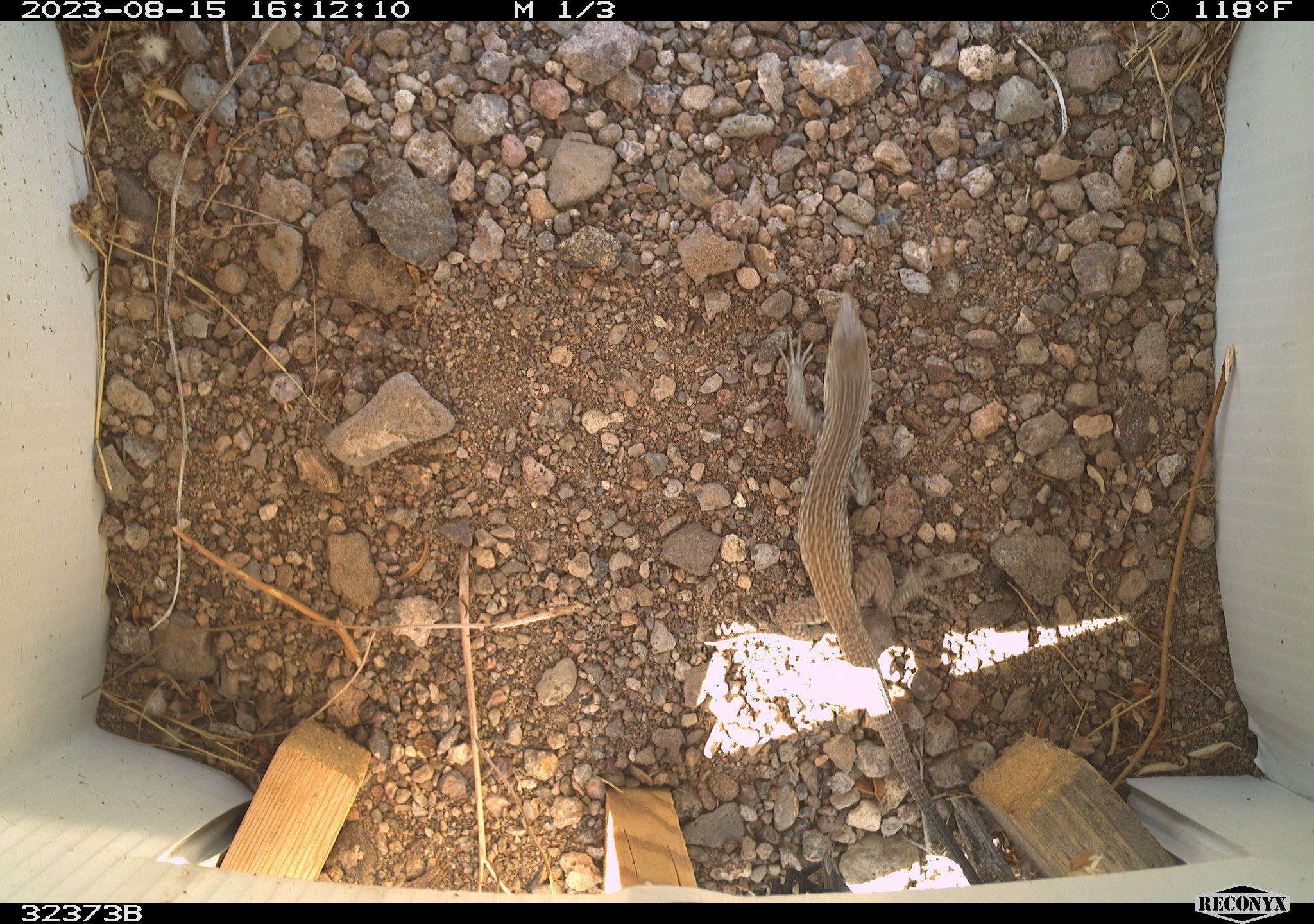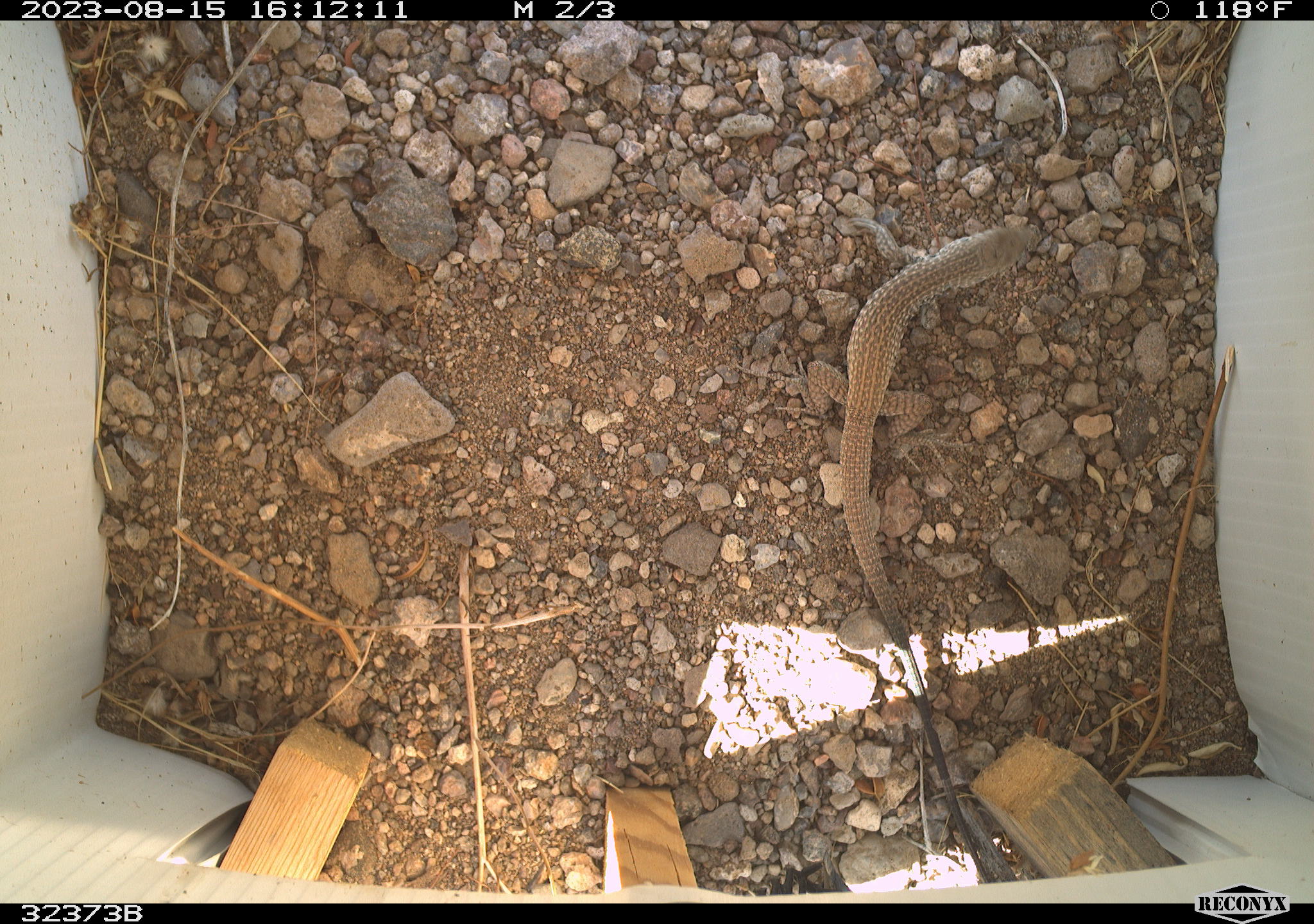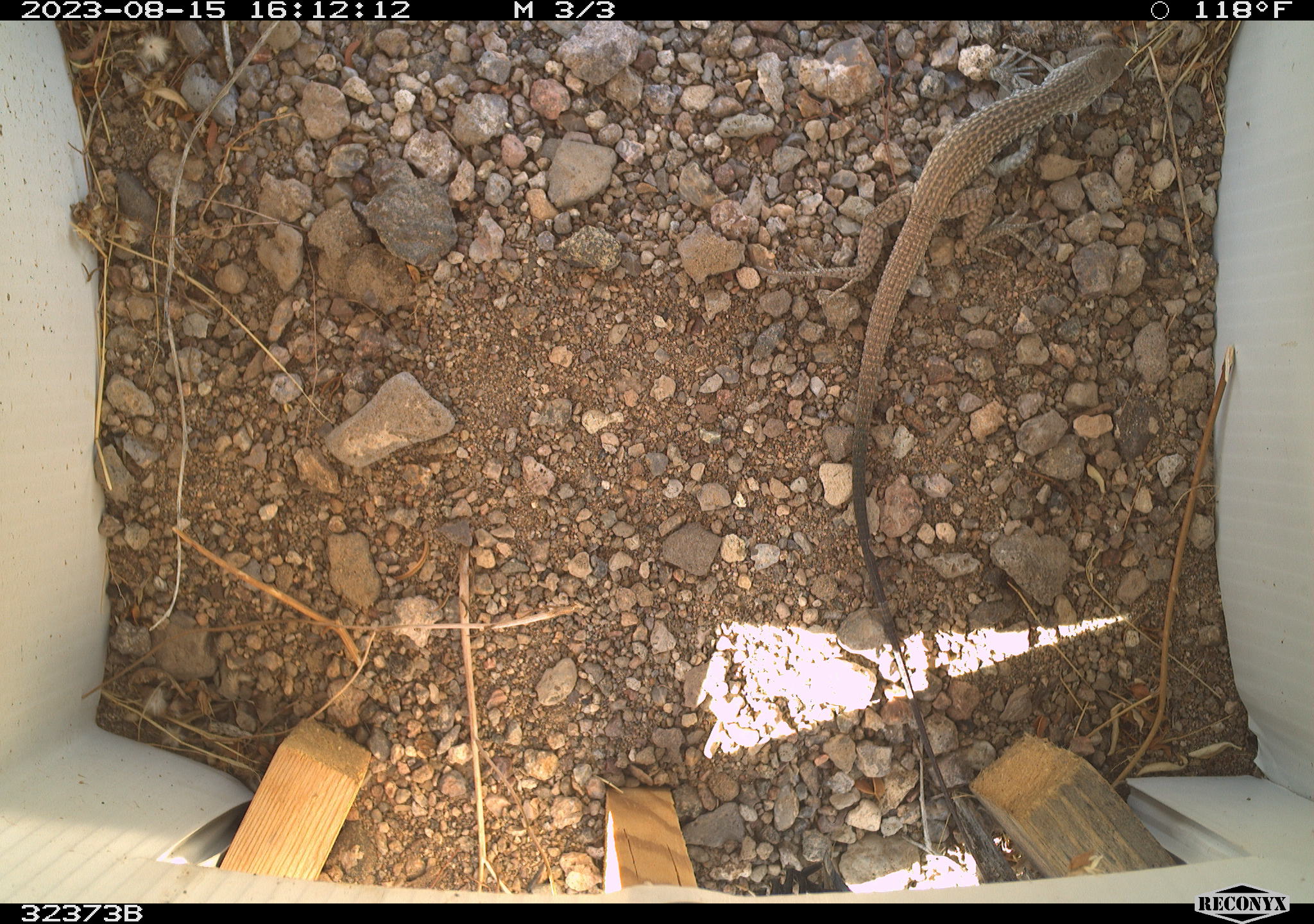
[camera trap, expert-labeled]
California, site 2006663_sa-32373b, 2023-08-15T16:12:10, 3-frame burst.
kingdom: Animalia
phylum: Chordata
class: Reptilia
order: Squamata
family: Teiidae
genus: Aspidoscelis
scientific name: Aspidoscelis tigris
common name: western whiptail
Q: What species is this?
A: Western whiptail (Aspidoscelis tigris).